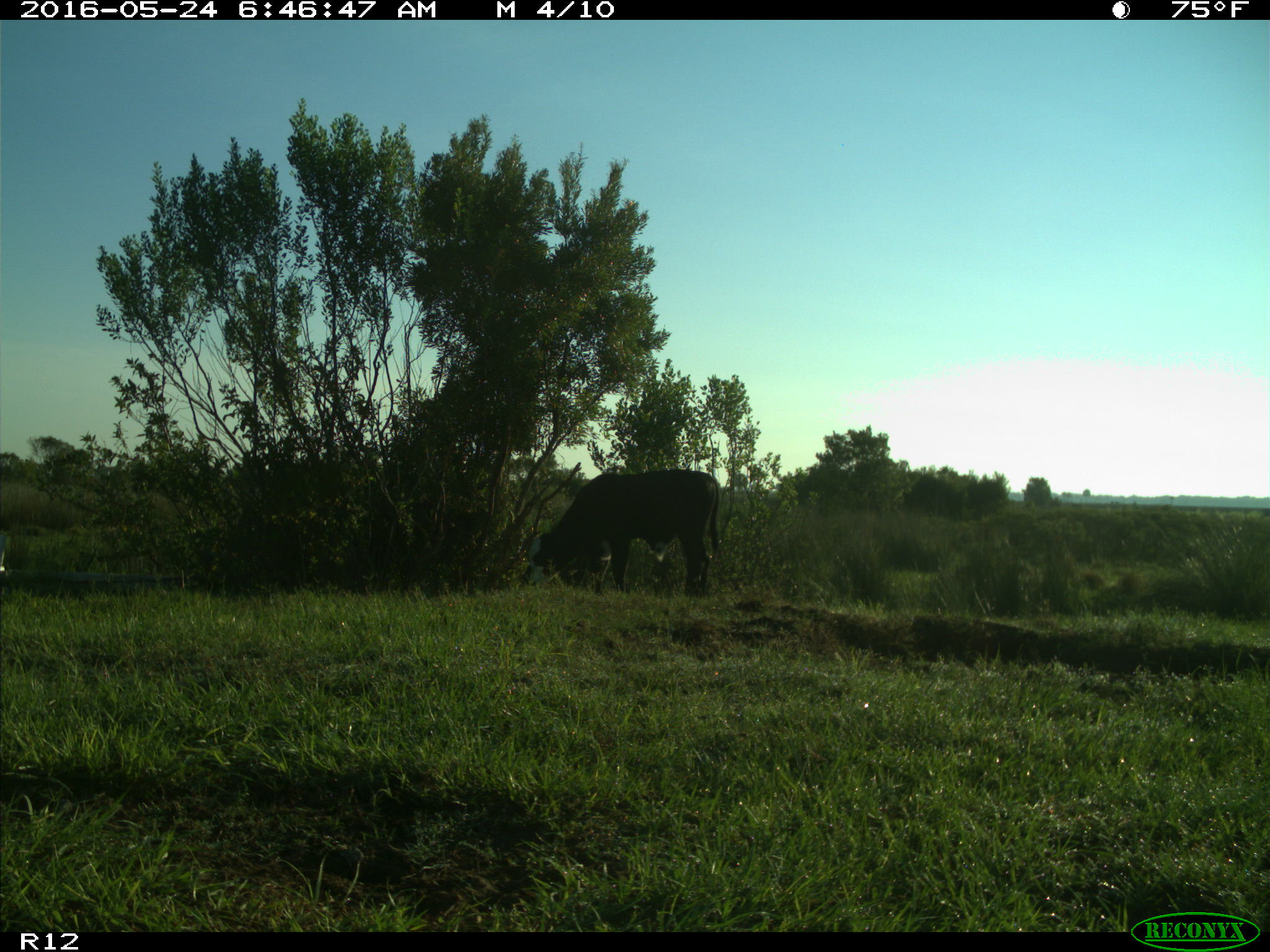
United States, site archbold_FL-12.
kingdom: Animalia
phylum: Chordata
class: Mammalia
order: Artiodactyla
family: Bovidae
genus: Bos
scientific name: Bos taurus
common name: domestic cow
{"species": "Bos taurus (domestic cow)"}